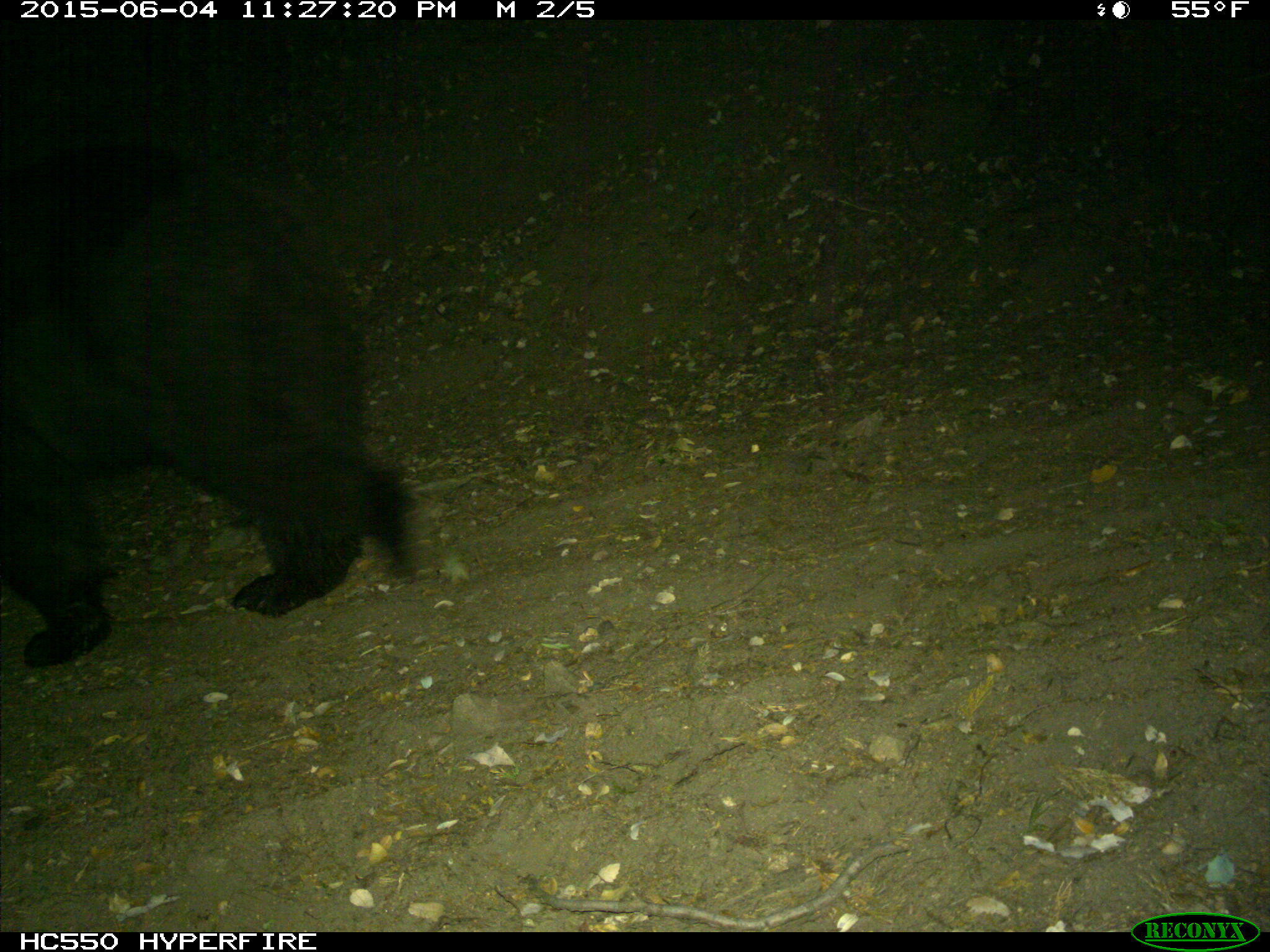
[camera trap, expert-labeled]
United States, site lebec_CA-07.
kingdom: Animalia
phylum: Chordata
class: Mammalia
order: Carnivora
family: Ursidae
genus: Ursus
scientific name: Ursus americanus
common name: american black bear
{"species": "Ursus americanus (american black bear)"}